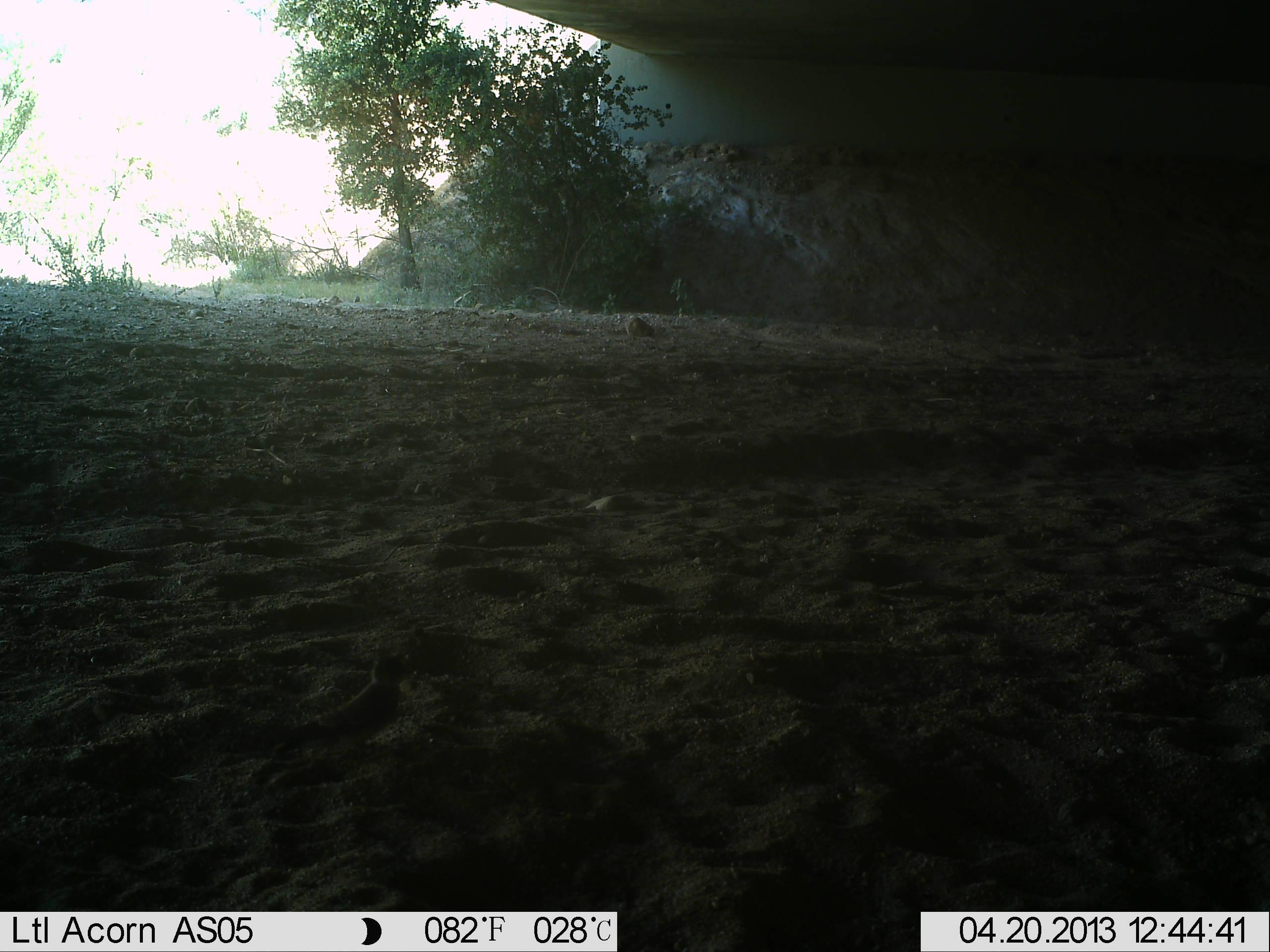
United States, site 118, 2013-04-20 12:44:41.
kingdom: Animalia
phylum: Chordata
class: Aves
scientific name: Aves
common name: bird